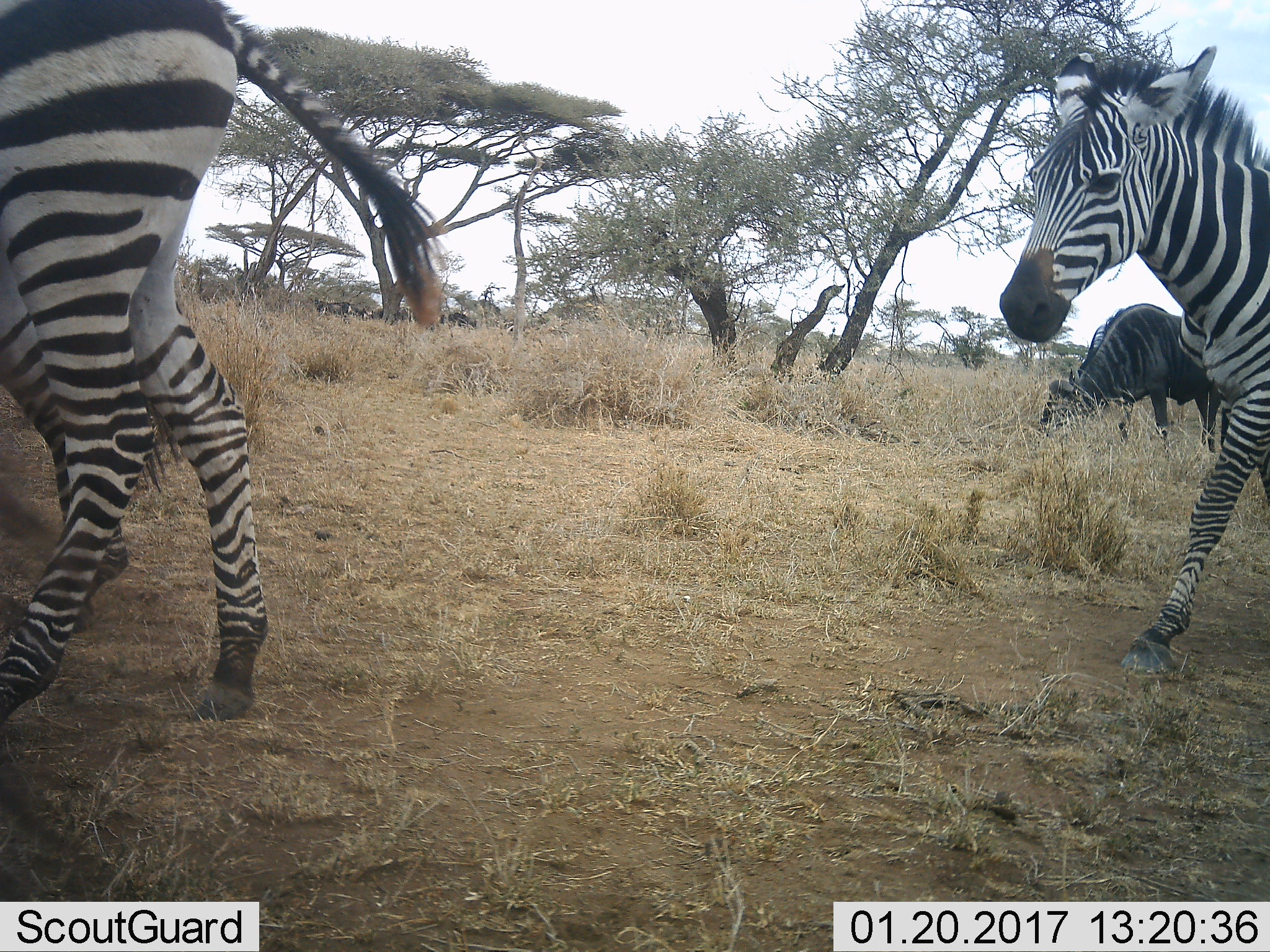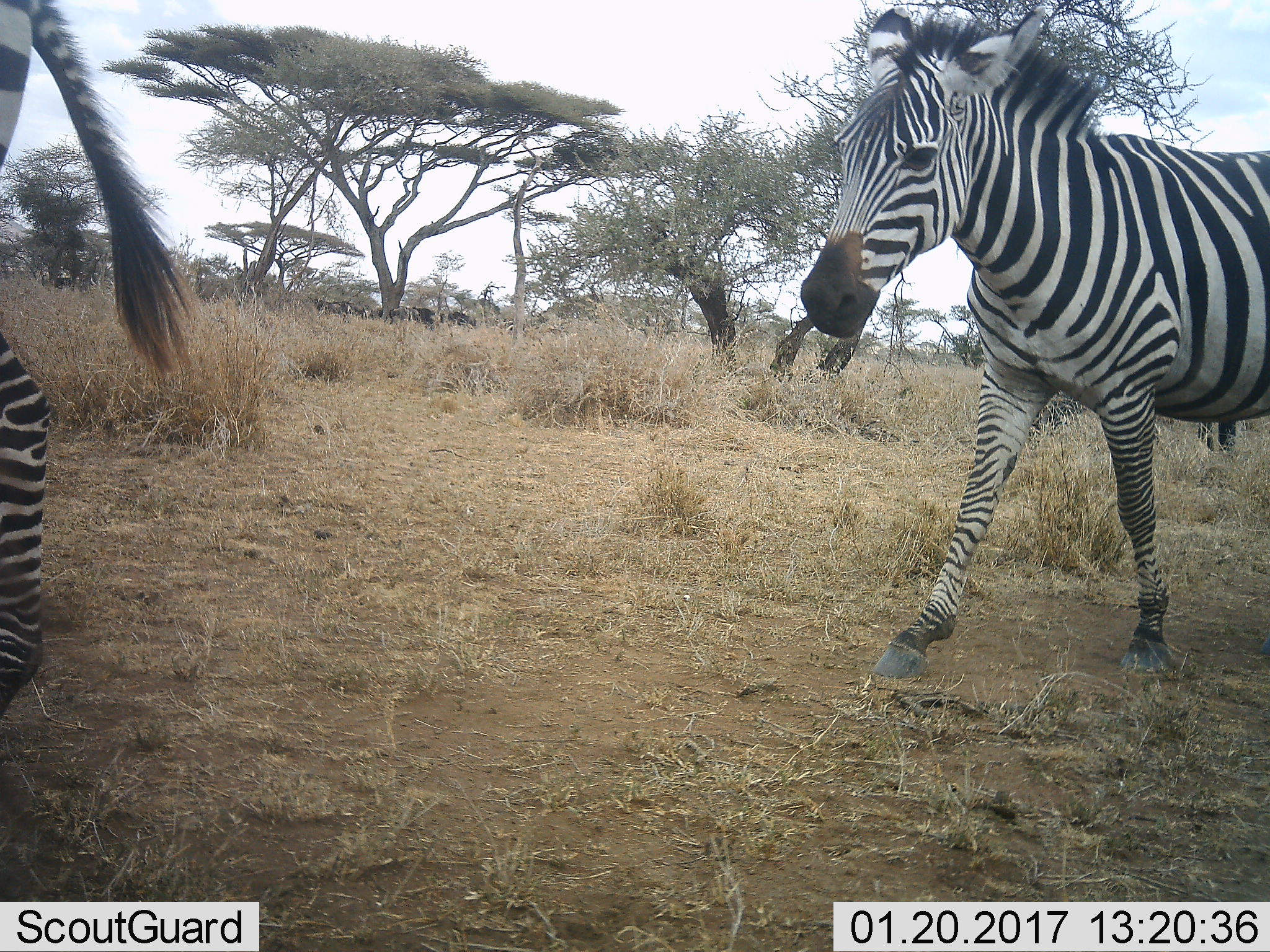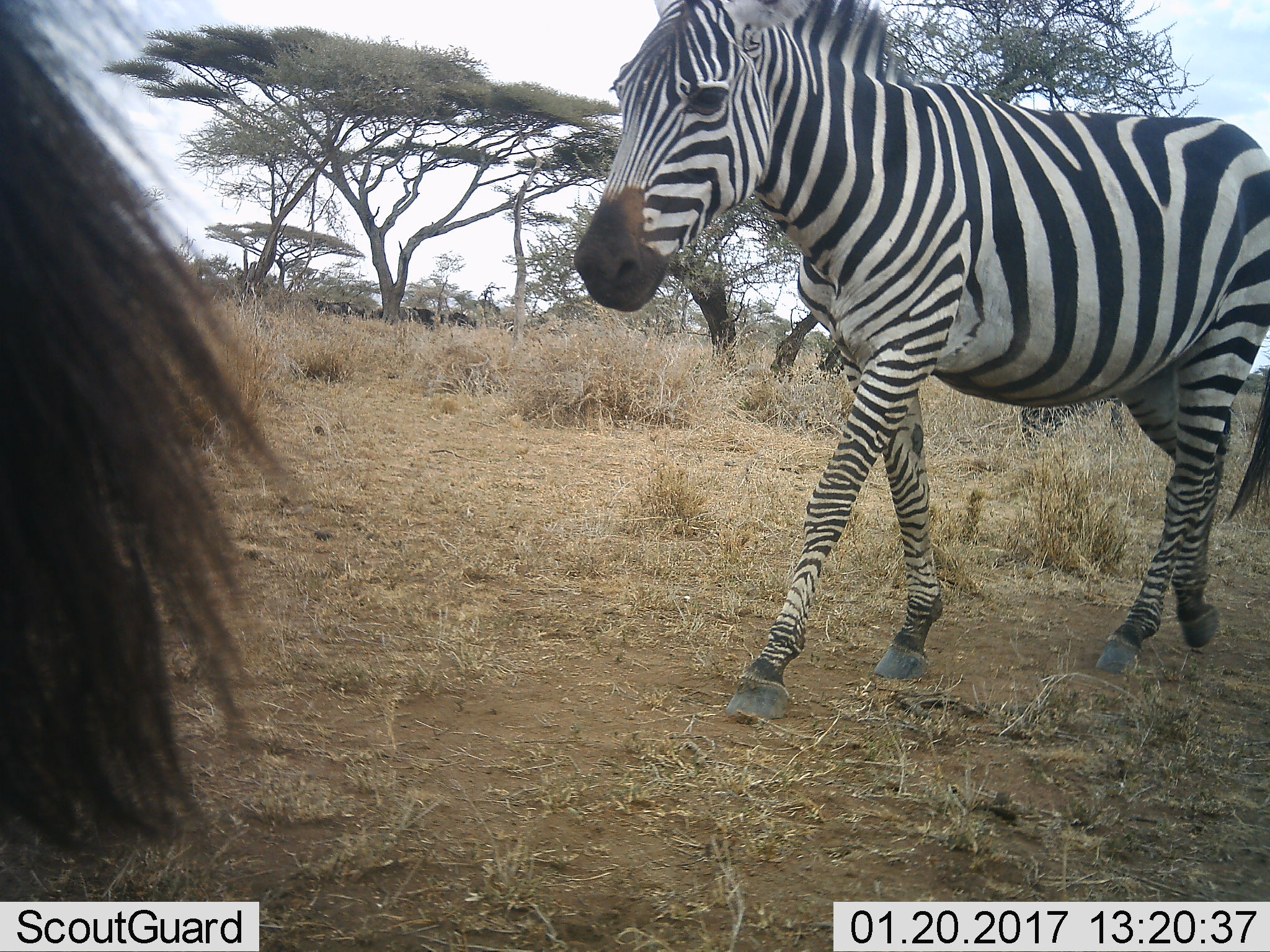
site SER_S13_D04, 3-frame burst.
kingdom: Animalia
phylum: Chordata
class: Mammalia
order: Artiodactyla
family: Bovidae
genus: Connochaetes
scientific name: Connochaetes taurinus taurinus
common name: blue wildebeest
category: wildebeestblue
Wildebeestblue (blue wildebeest) (Connochaetes taurinus taurinus), count 1. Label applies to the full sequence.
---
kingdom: Animalia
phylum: Chordata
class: Mammalia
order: Perissodactyla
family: Equidae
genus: Equus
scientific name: Equus quagga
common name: plains zebra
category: zebraplains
Zebraplains (plains zebra) (Equus quagga), count 2. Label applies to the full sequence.